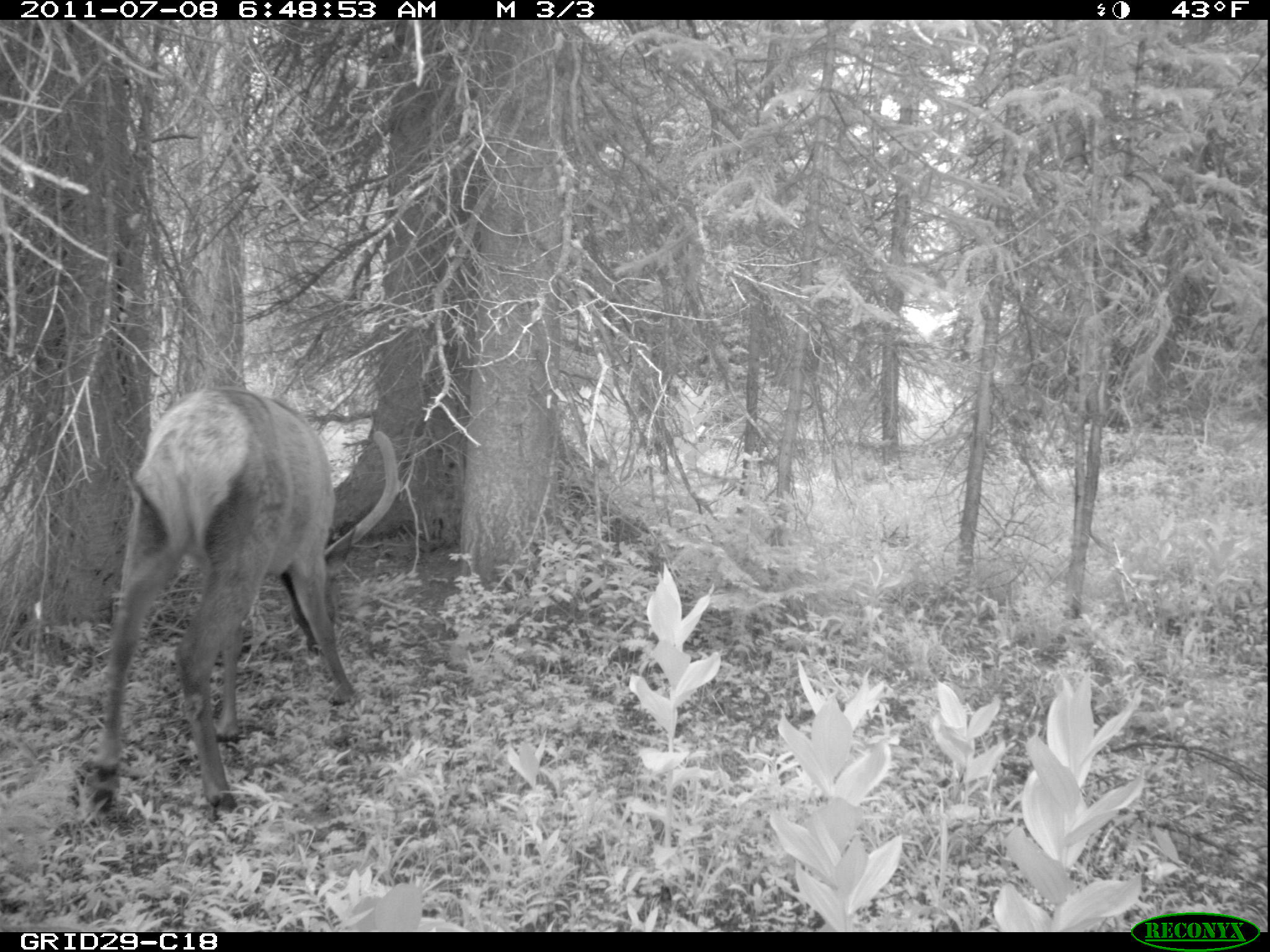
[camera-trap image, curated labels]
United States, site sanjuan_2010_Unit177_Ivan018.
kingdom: Animalia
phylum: Chordata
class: Mammalia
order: Artiodactyla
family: Cervidae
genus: Cervus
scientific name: Cervus elaphus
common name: red deer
Cervus elaphus (red deer).